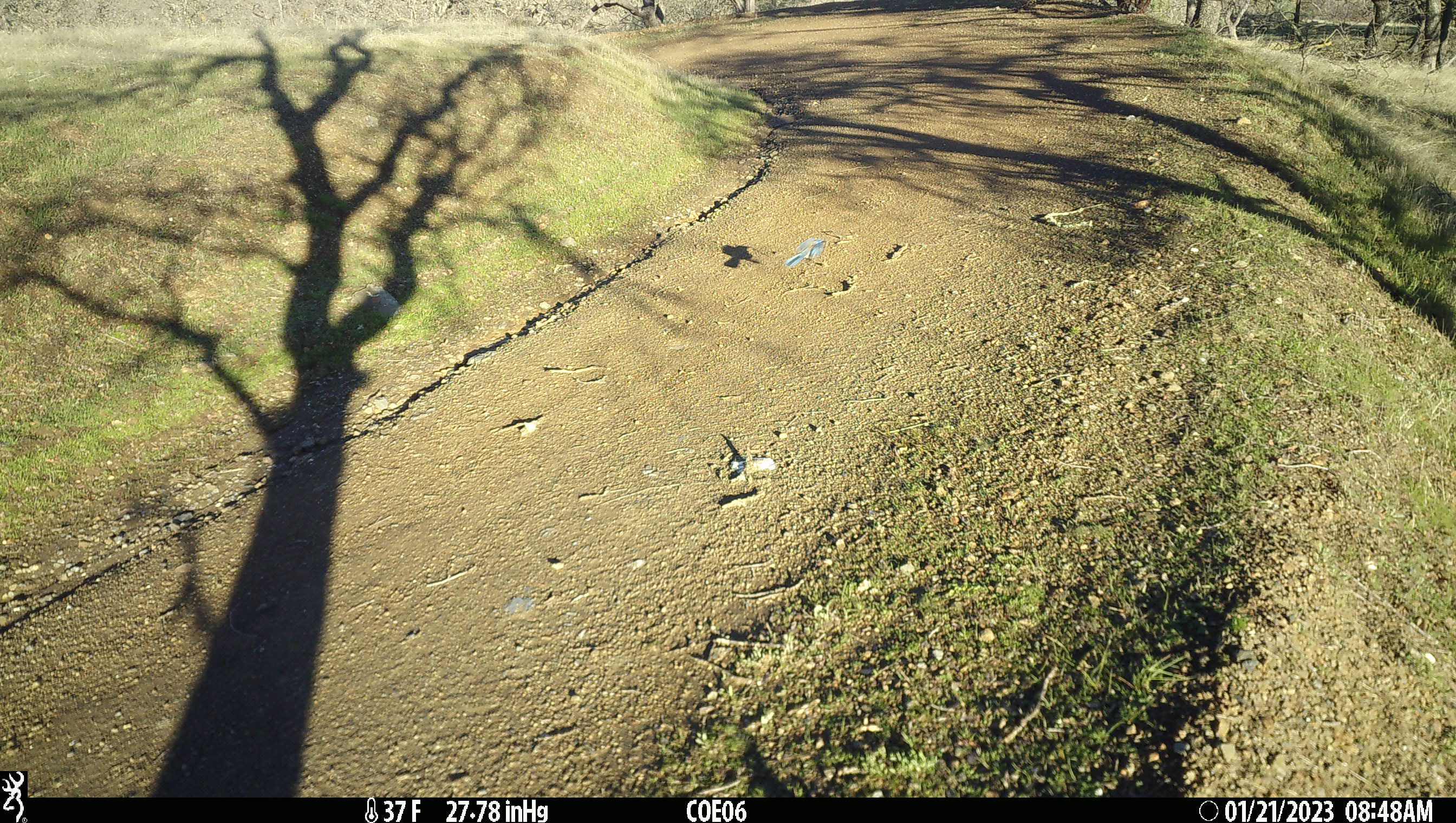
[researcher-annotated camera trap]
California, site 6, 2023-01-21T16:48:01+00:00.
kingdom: Animalia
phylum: Chordata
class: Aves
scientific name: Aves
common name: bird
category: unknown bird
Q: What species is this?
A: Unknown bird (bird) (Aves).